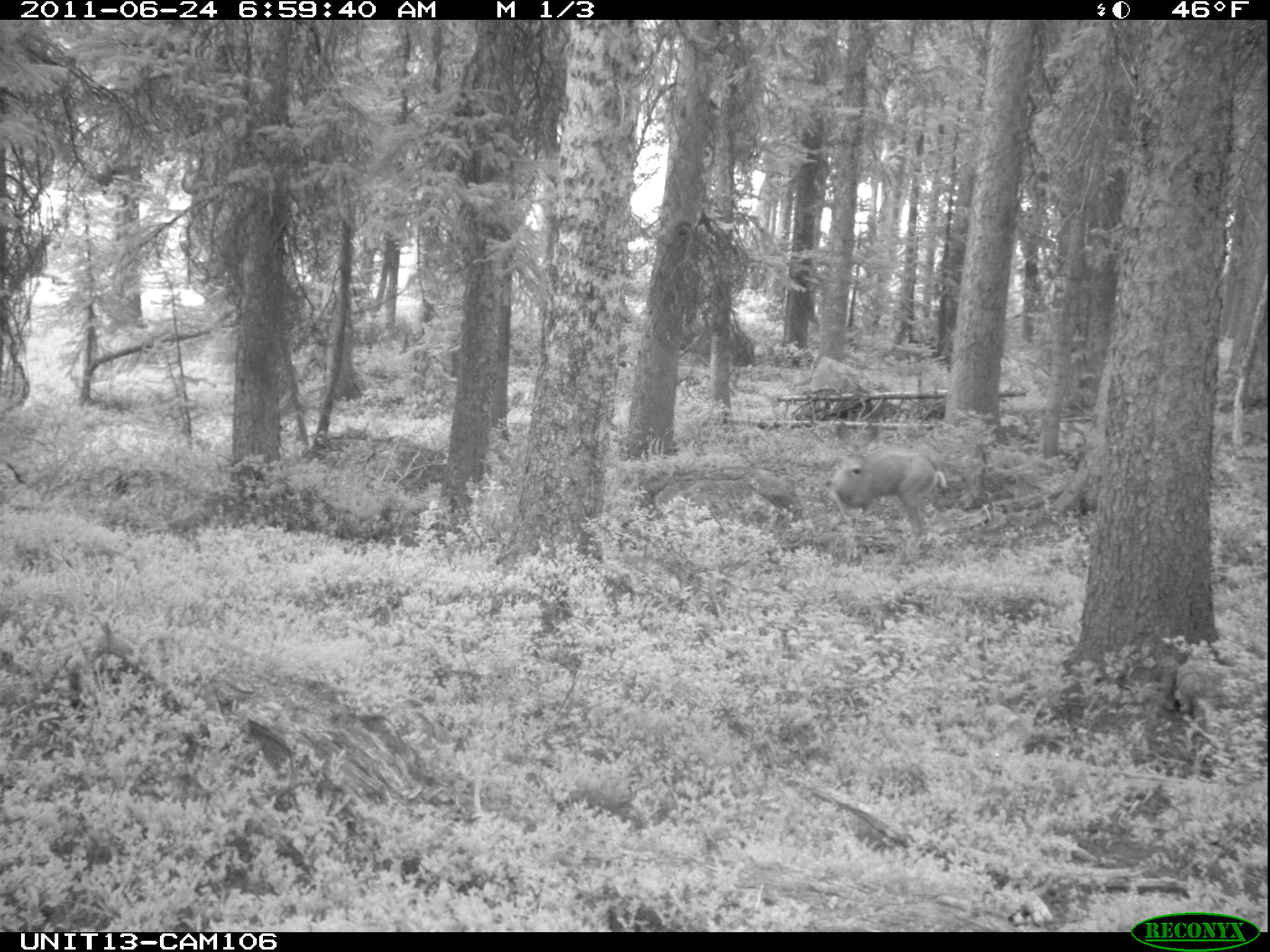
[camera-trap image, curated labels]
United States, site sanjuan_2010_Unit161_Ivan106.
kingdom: Animalia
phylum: Chordata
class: Mammalia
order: Artiodactyla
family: Cervidae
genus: Odocoileus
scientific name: Odocoileus hemionus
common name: mule deer